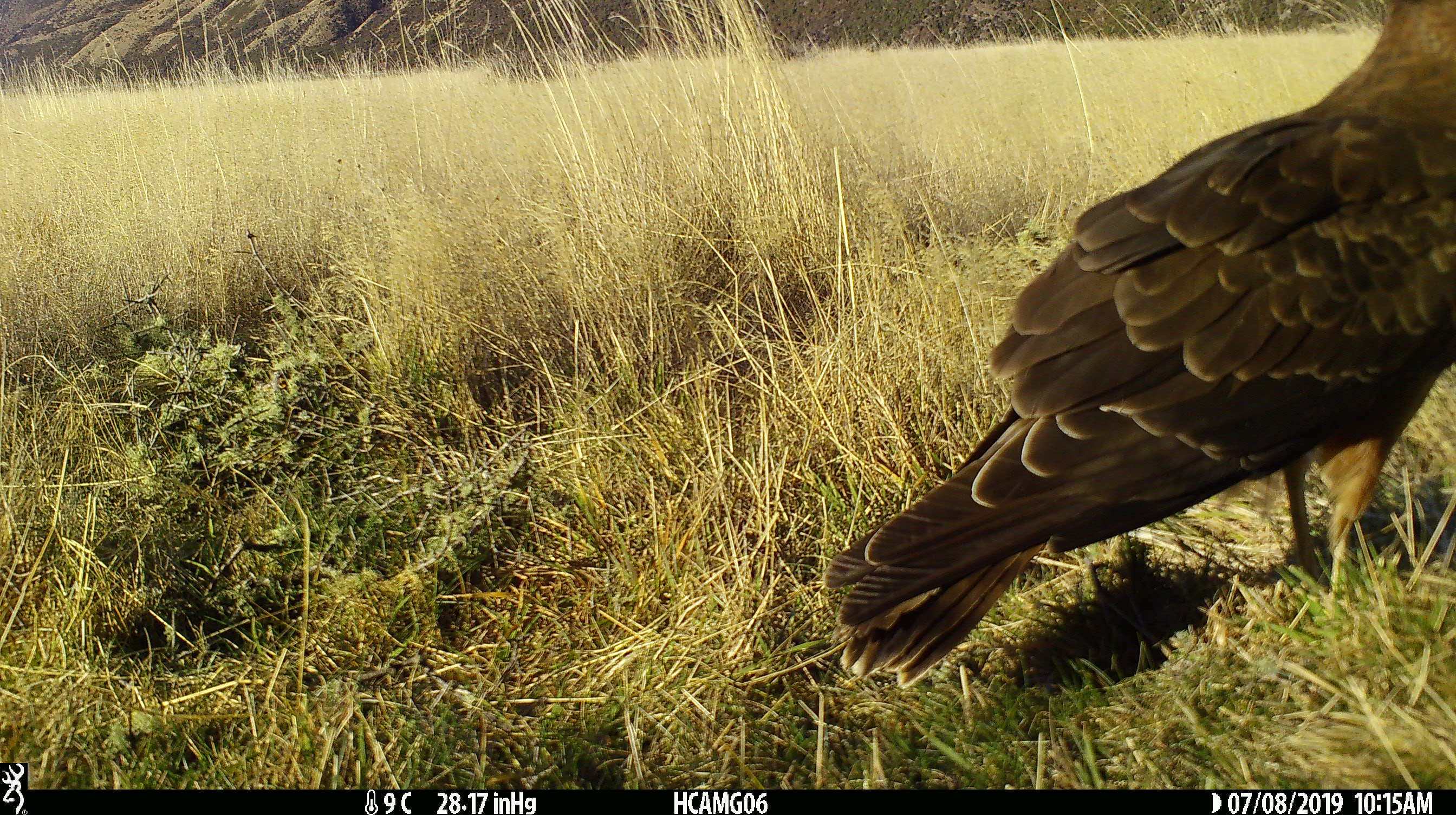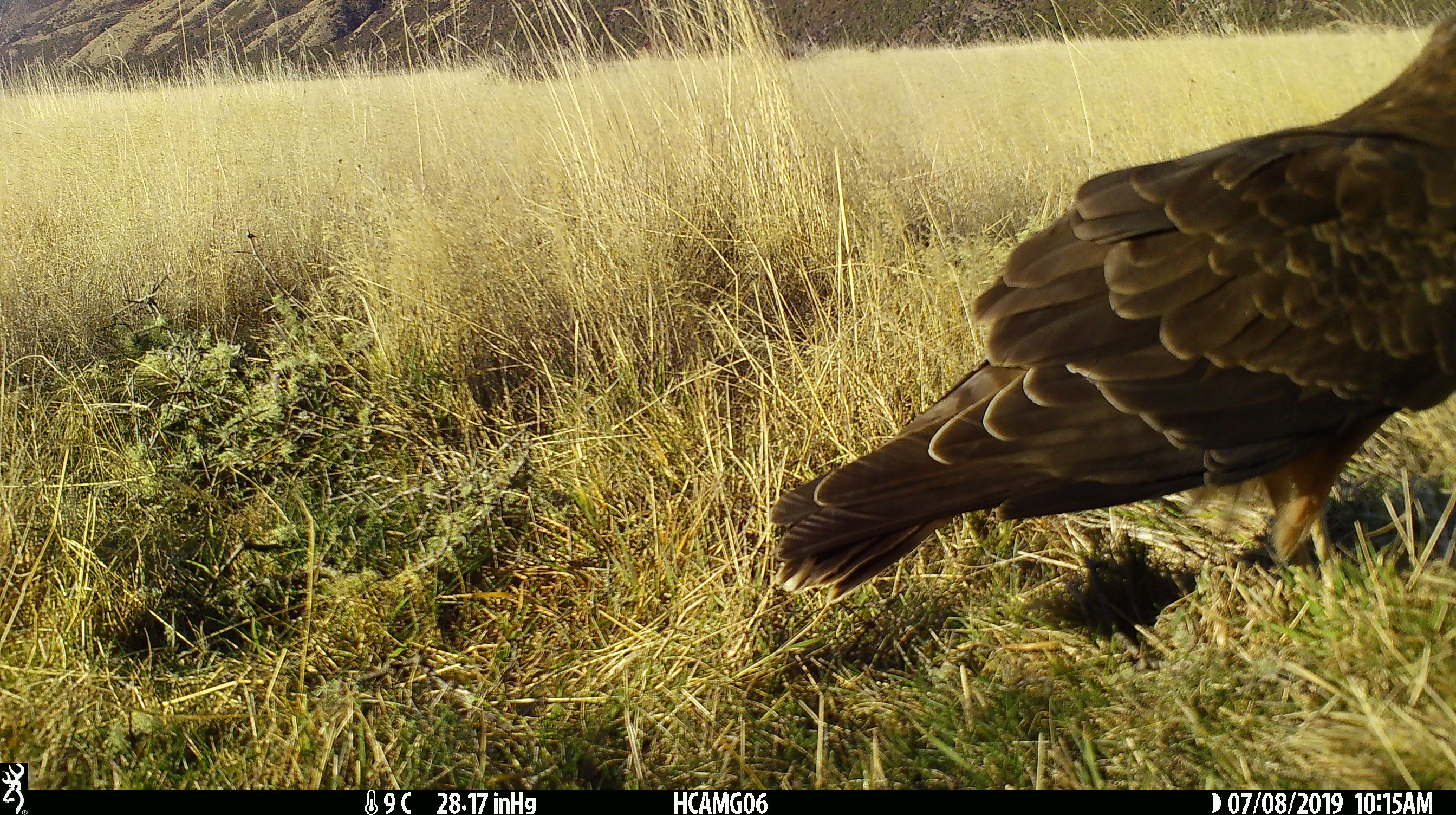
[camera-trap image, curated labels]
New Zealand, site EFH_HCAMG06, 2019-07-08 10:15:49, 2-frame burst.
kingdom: Animalia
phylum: Chordata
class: Aves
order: Accipitriformes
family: Accipitridae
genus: Circus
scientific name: Circus approximans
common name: swamp harrier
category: harrier